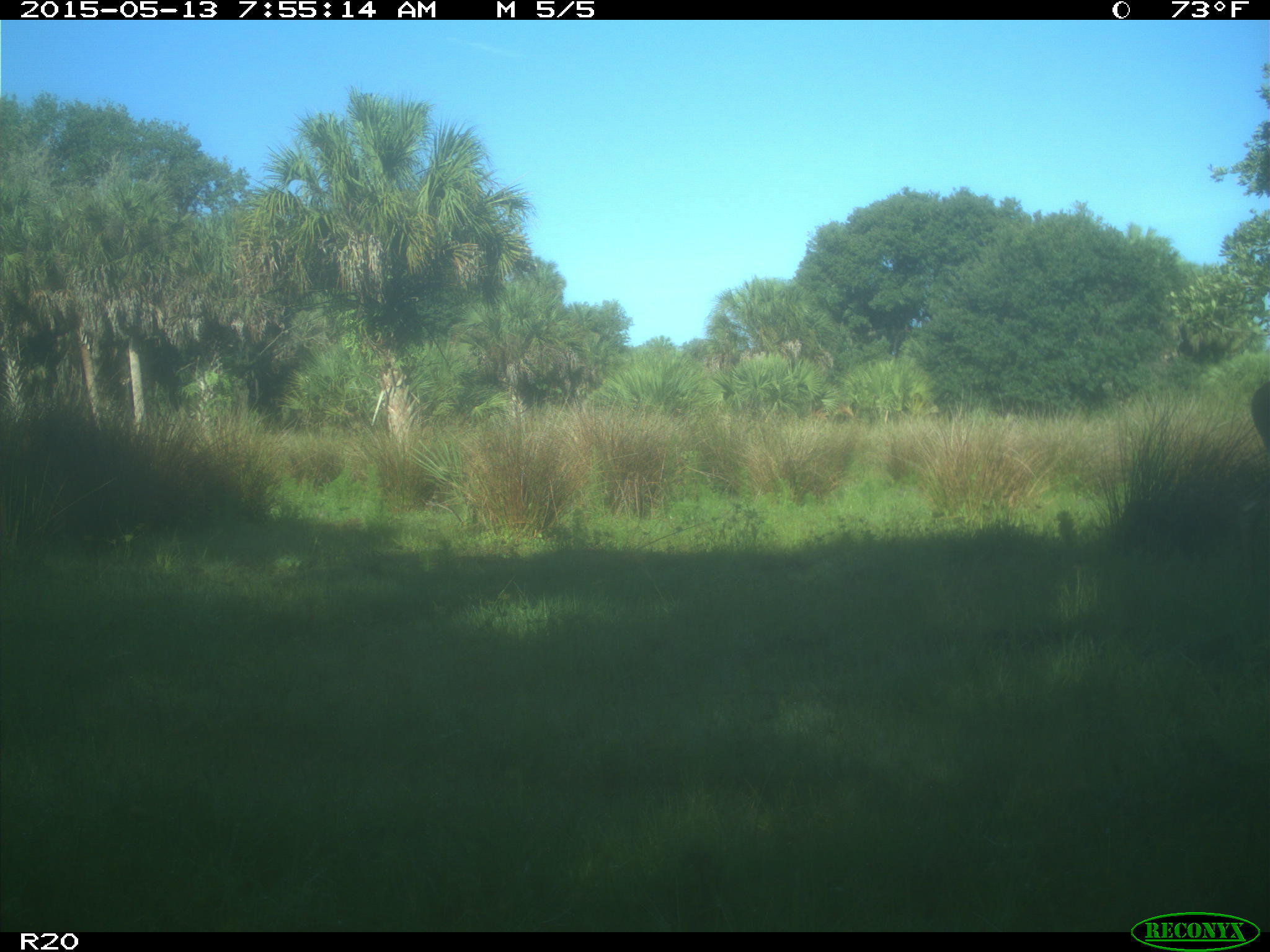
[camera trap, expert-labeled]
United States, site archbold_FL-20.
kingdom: Animalia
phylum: Chordata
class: Mammalia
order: Artiodactyla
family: Cervidae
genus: Odocoileus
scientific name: Odocoileus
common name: deer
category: unidentified deer